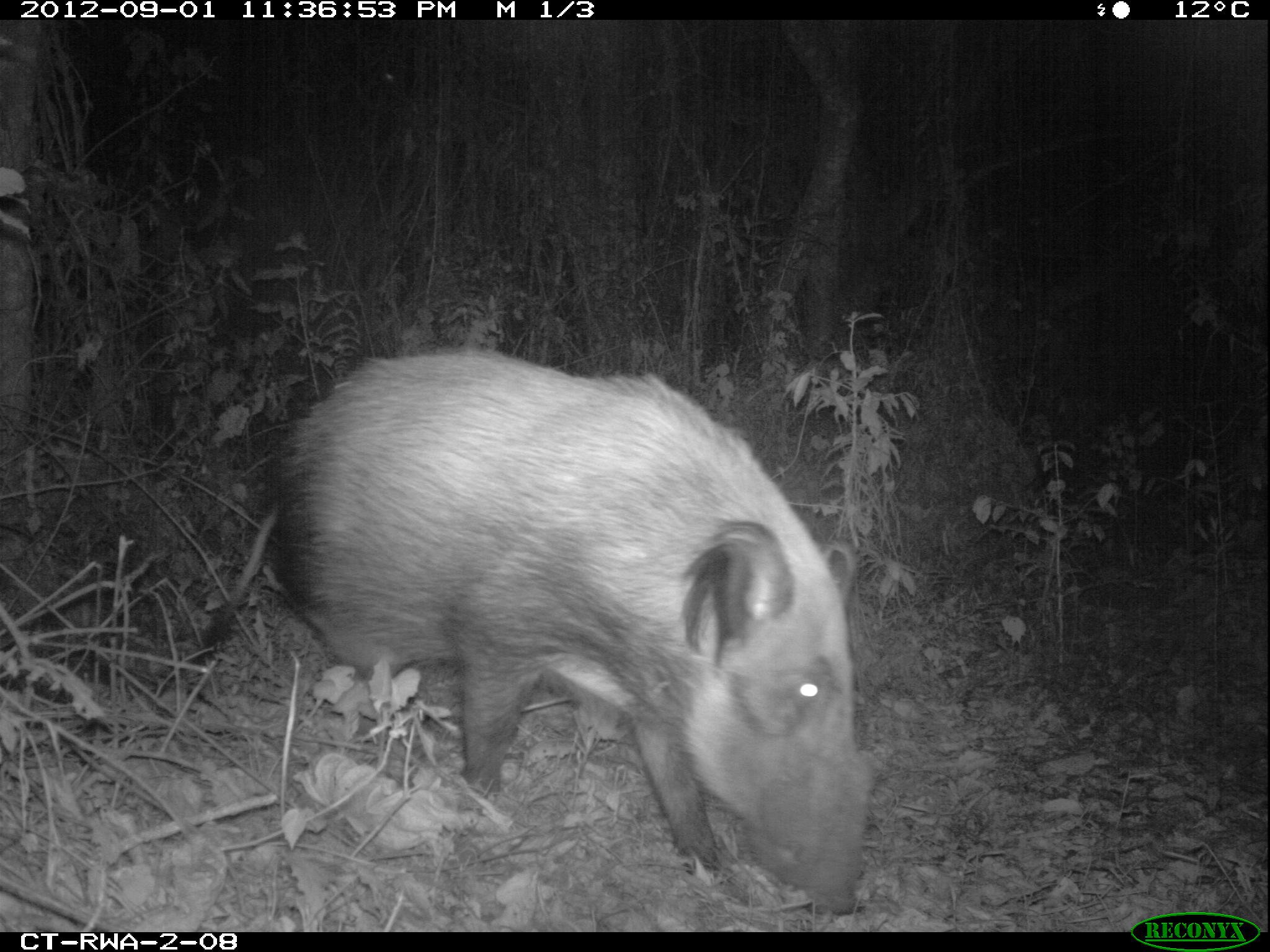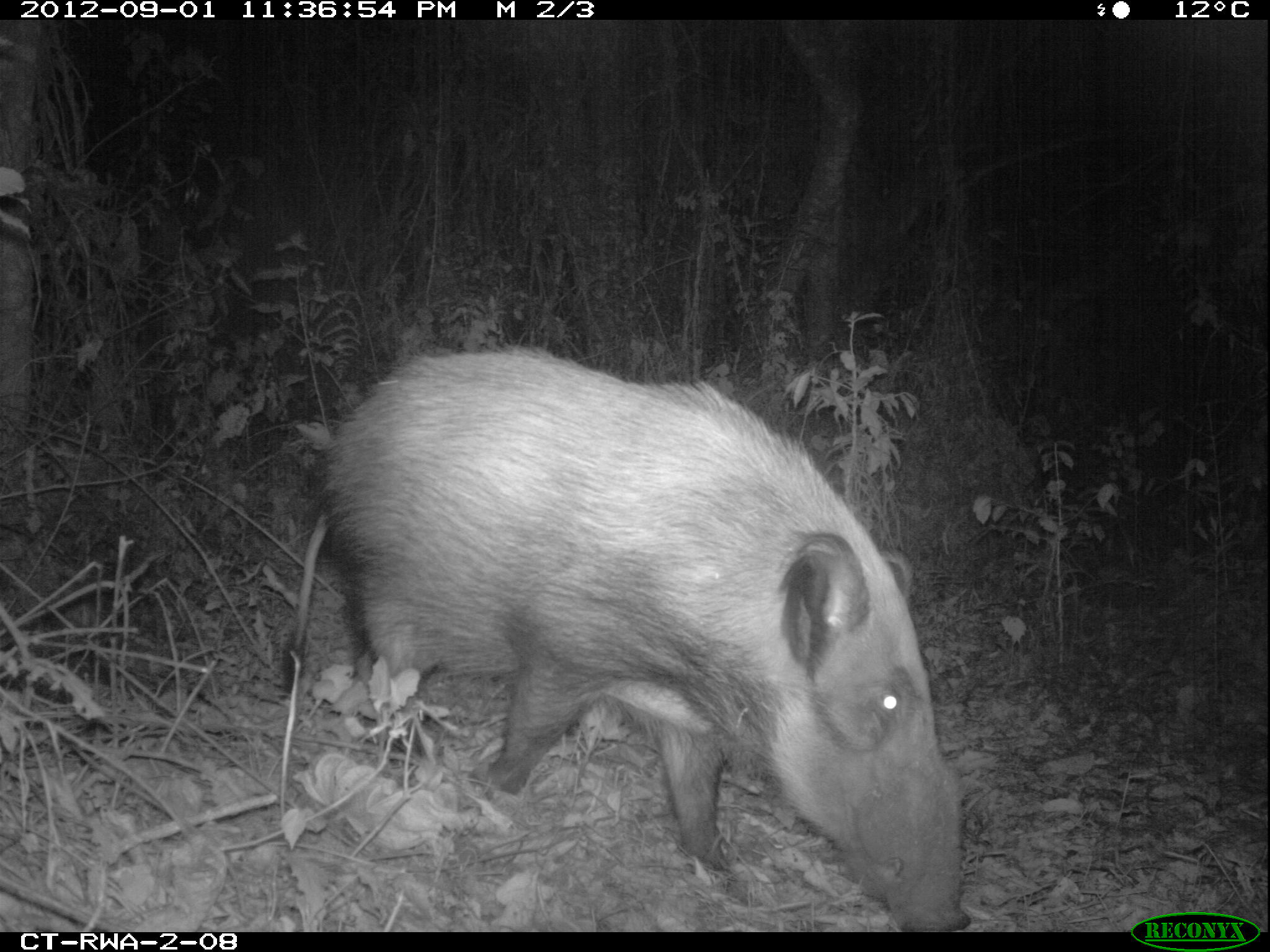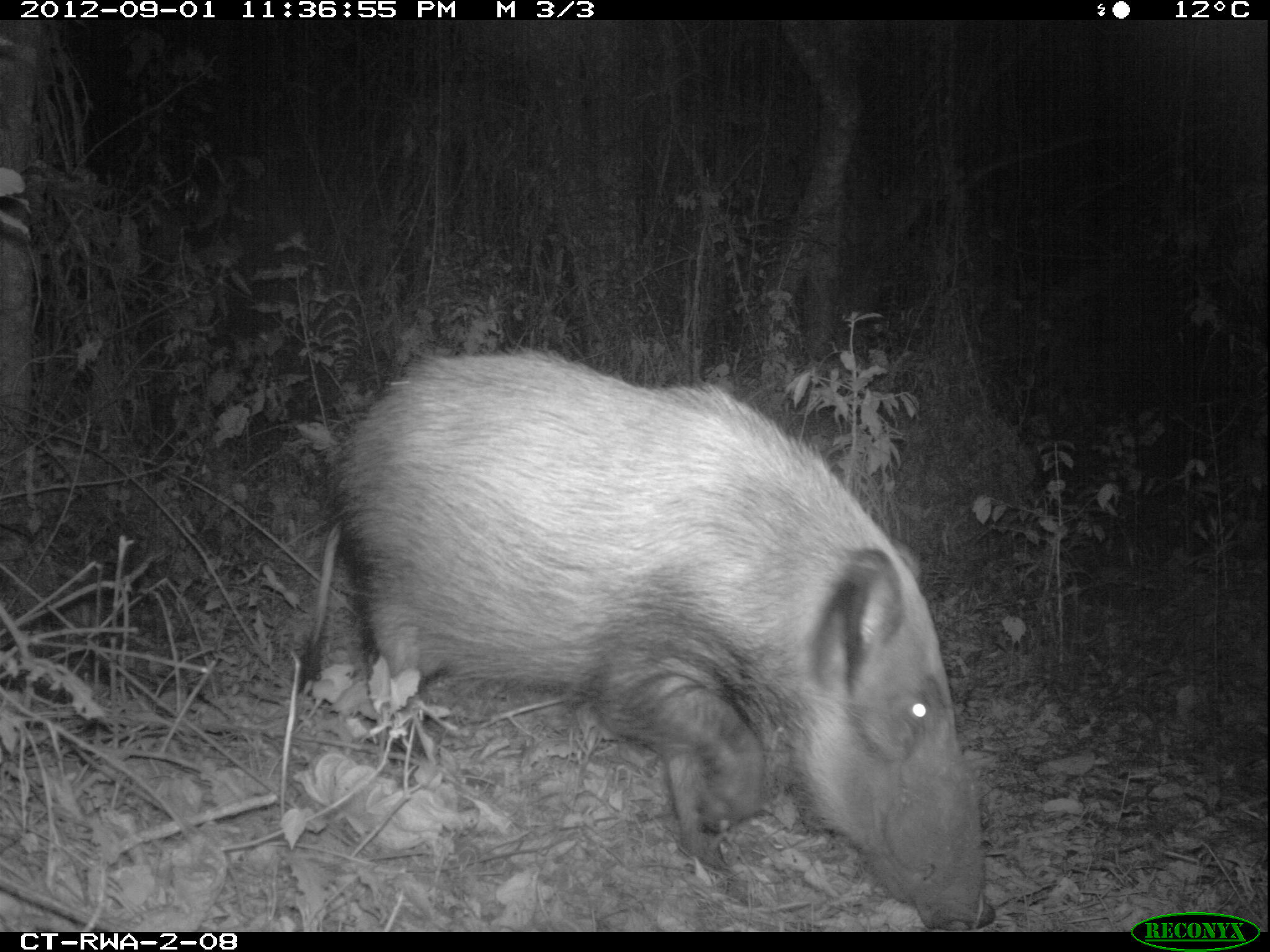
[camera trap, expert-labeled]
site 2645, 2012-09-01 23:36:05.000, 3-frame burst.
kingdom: Animalia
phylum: Chordata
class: Mammalia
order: Artiodactyla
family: Suidae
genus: Potamochoerus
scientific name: Potamochoerus larvatus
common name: bushpig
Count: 1.